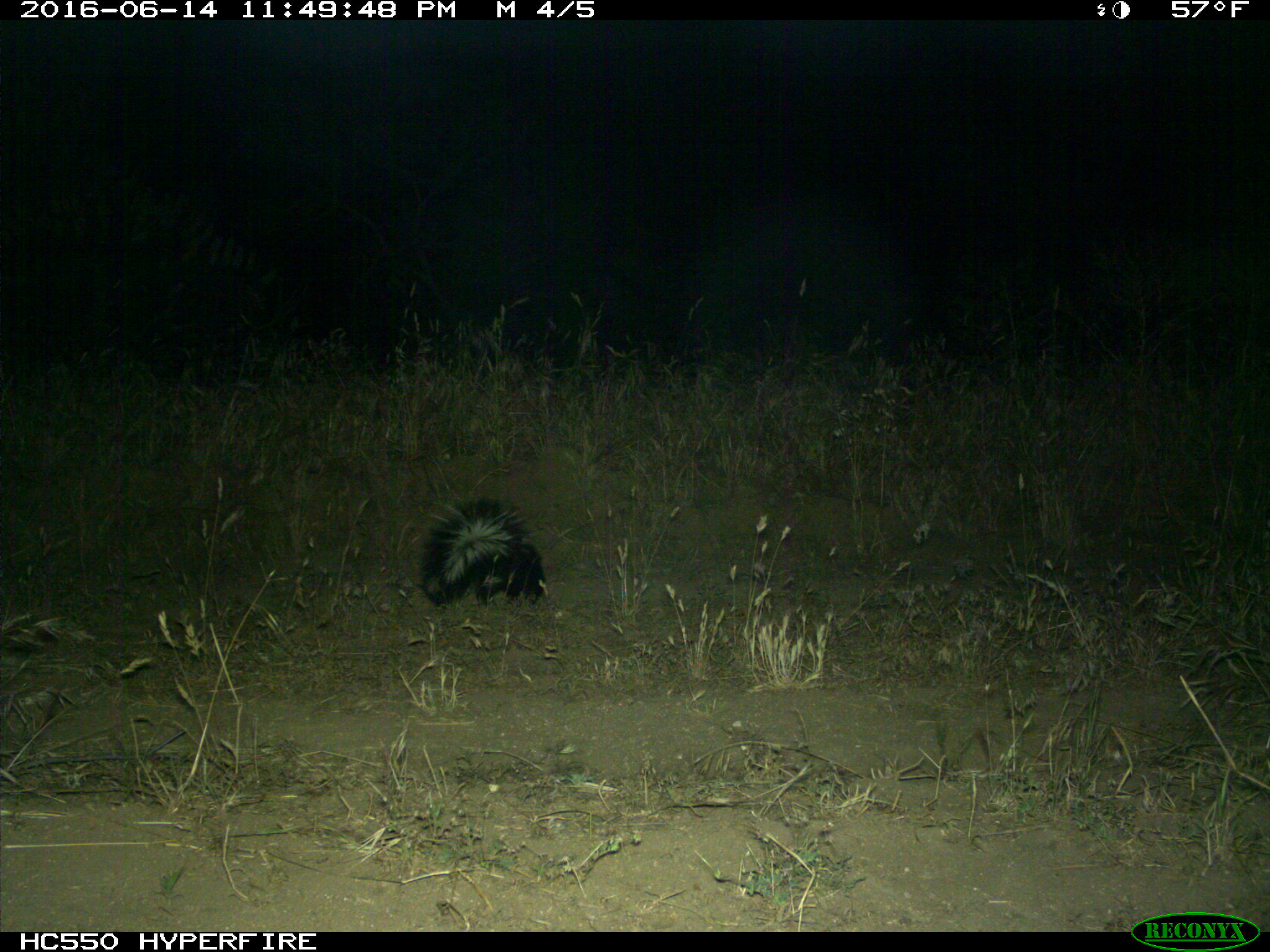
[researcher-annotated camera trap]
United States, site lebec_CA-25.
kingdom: Animalia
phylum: Chordata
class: Mammalia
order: Carnivora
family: Mephitidae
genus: Mephitis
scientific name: Mephitis mephitis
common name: striped skunk